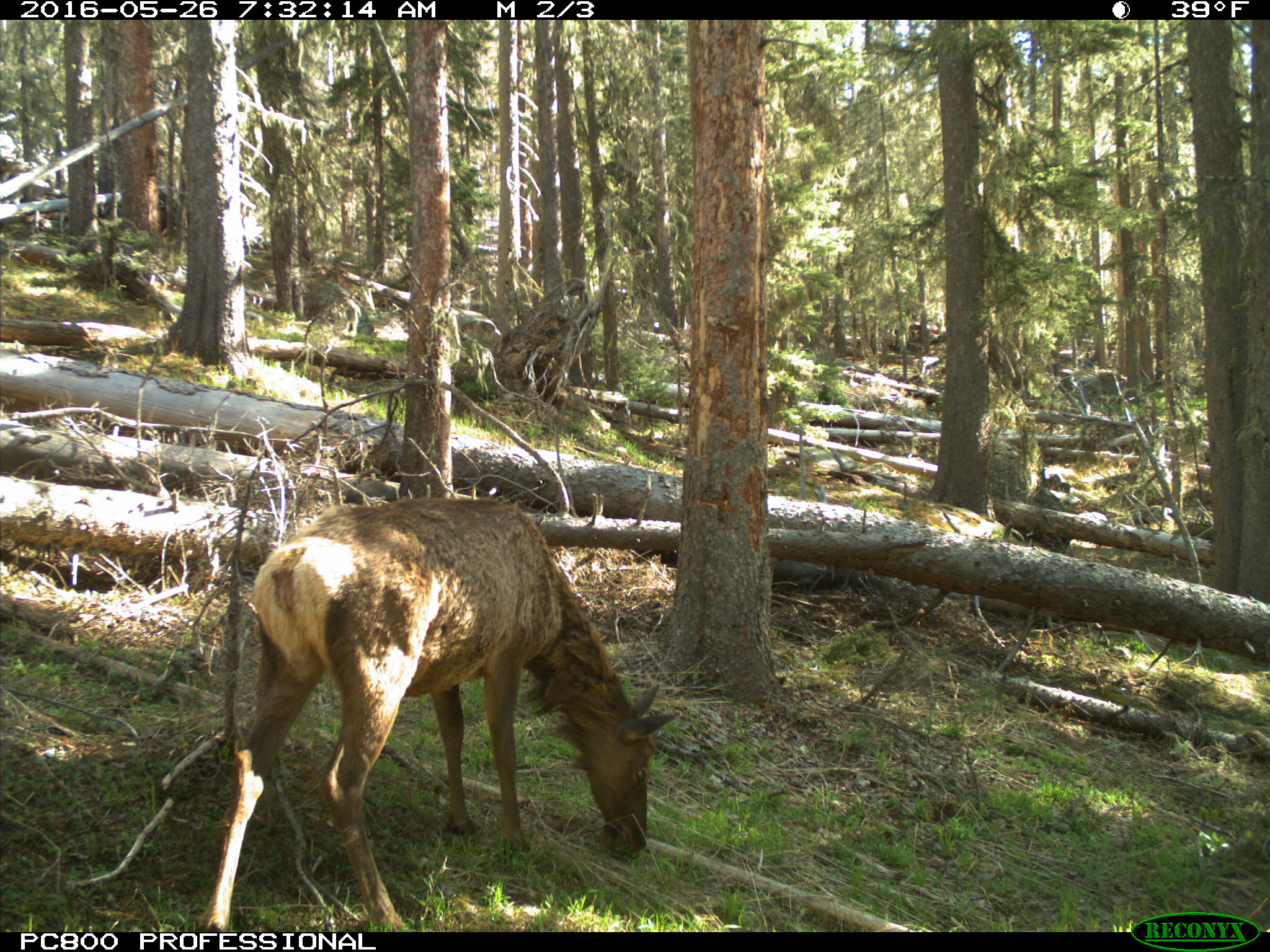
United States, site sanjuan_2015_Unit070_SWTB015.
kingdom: Animalia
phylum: Chordata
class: Mammalia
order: Artiodactyla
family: Cervidae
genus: Cervus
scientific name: Cervus elaphus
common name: red deer